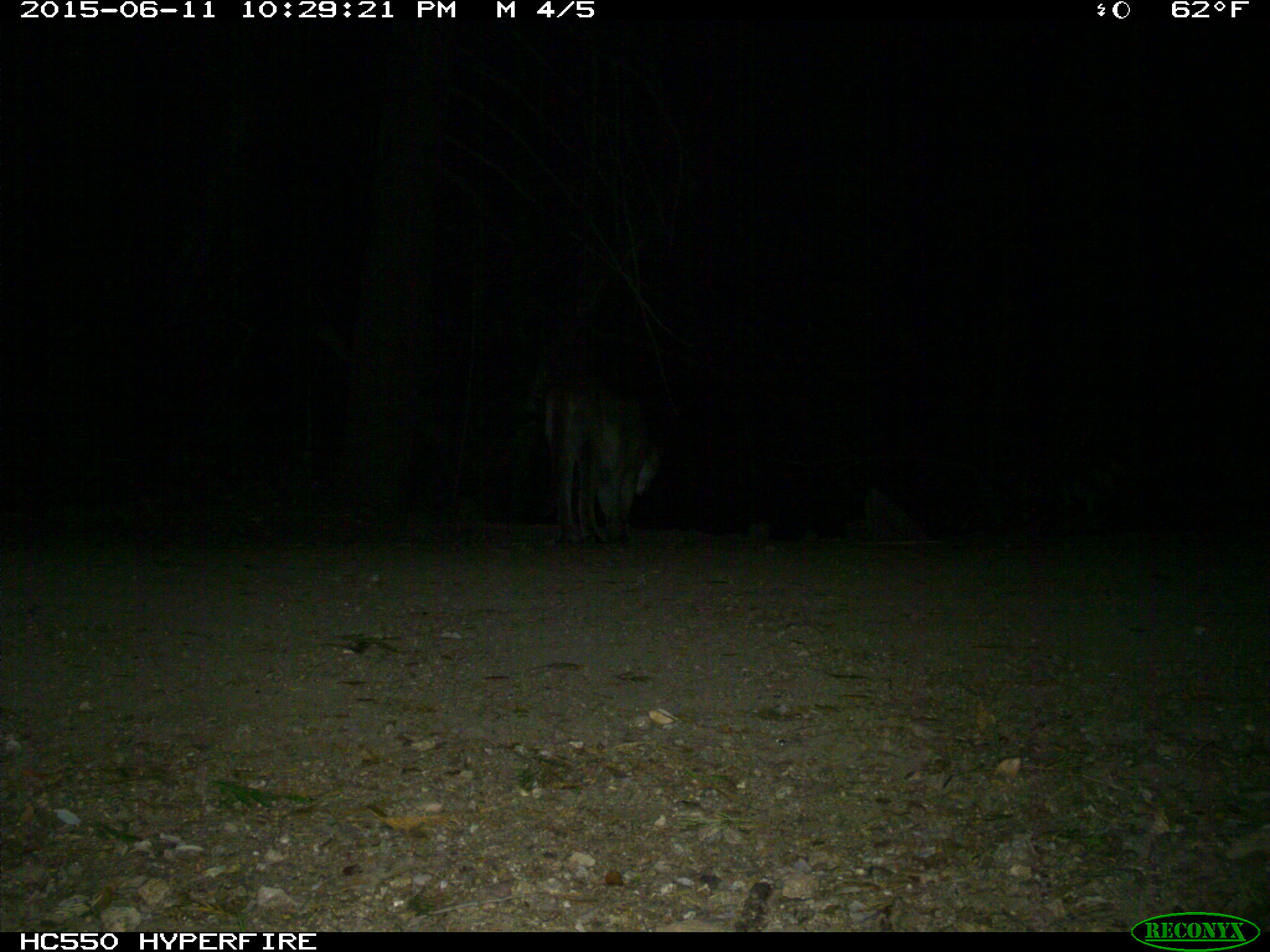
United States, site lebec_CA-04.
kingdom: Animalia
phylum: Chordata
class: Mammalia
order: Carnivora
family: Felidae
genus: Puma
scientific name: Puma concolor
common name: mountain lion